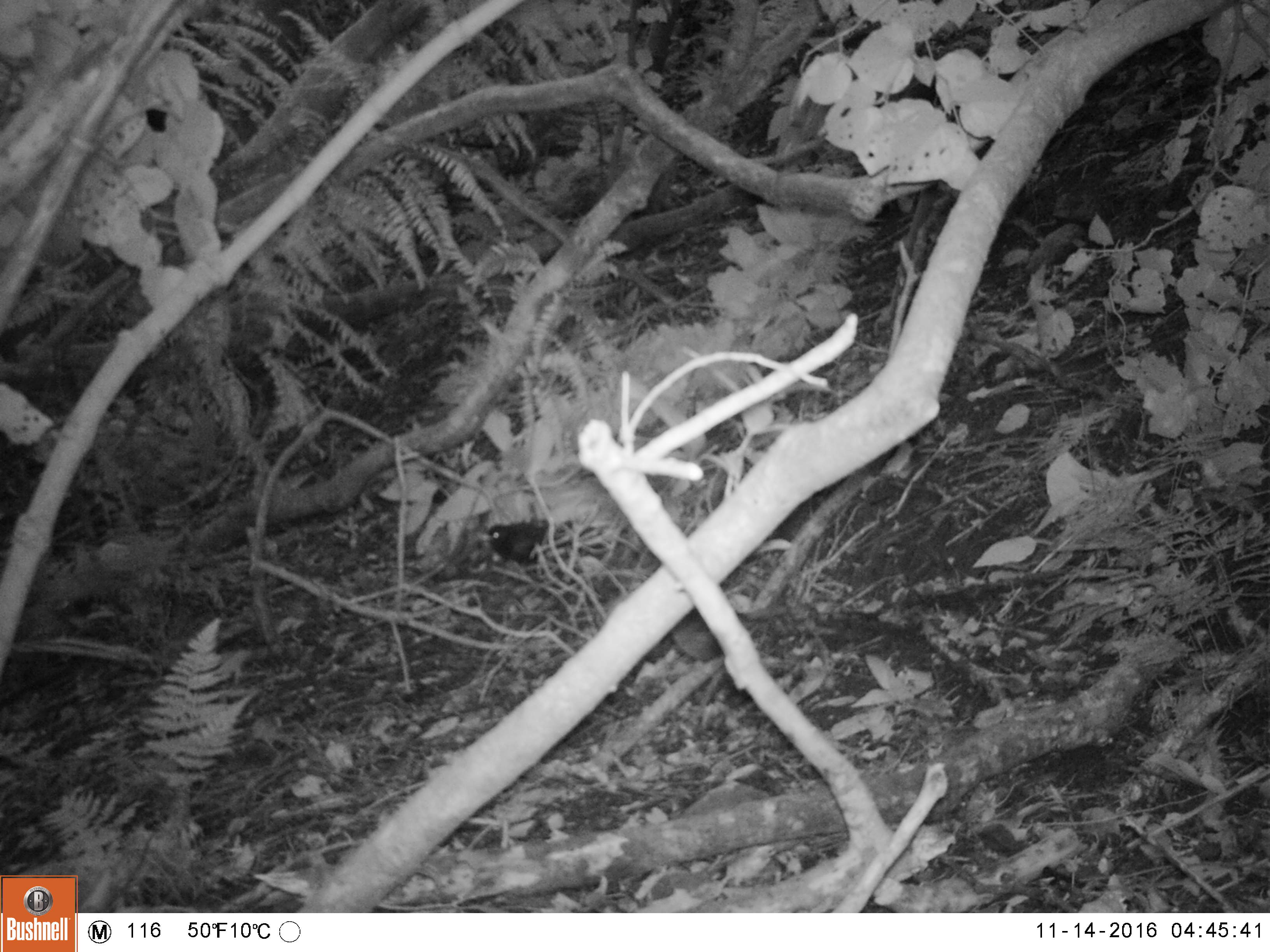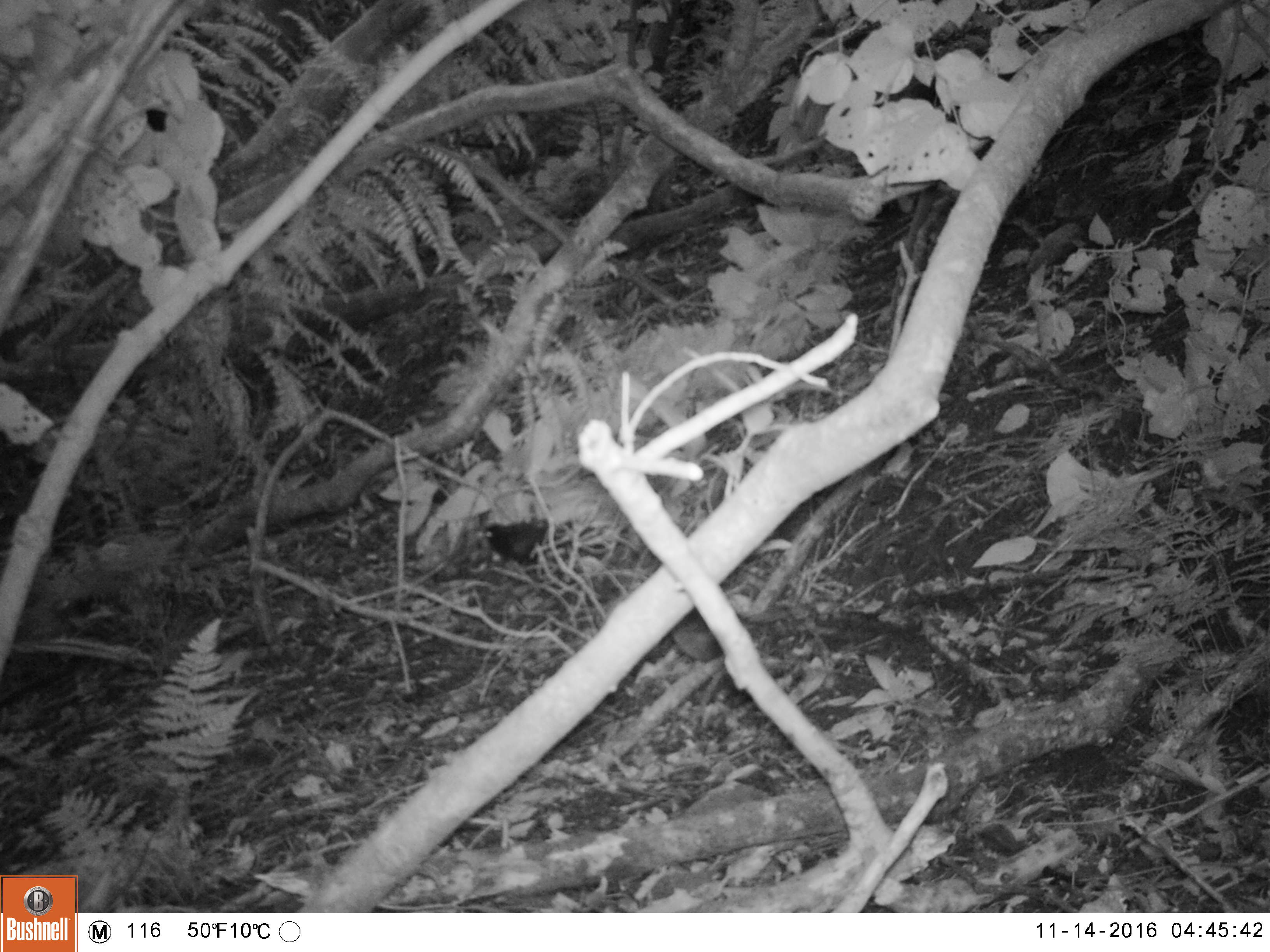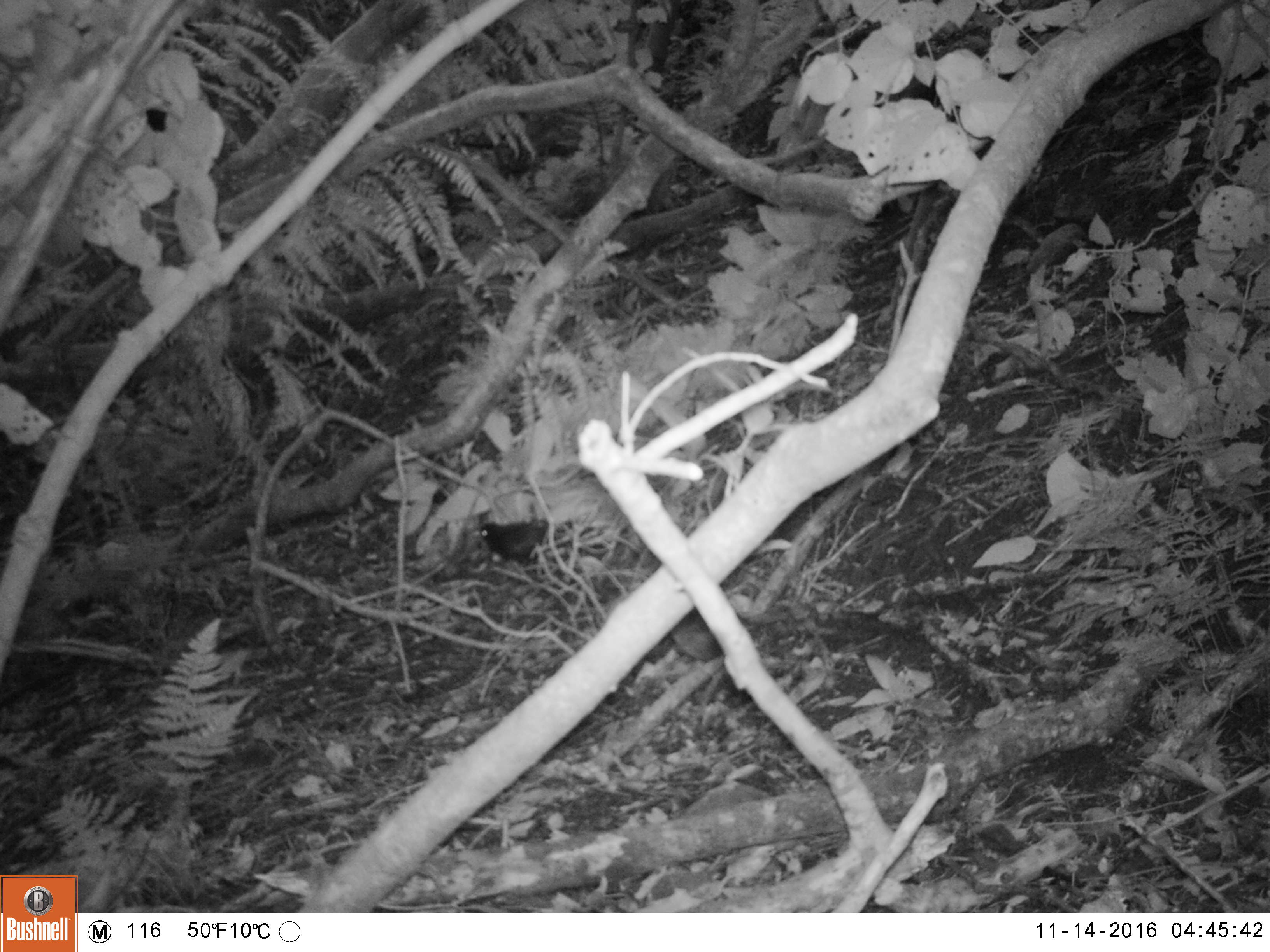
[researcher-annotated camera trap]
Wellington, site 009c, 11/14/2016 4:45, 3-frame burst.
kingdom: Animalia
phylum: Chordata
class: Aves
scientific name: Aves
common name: bird